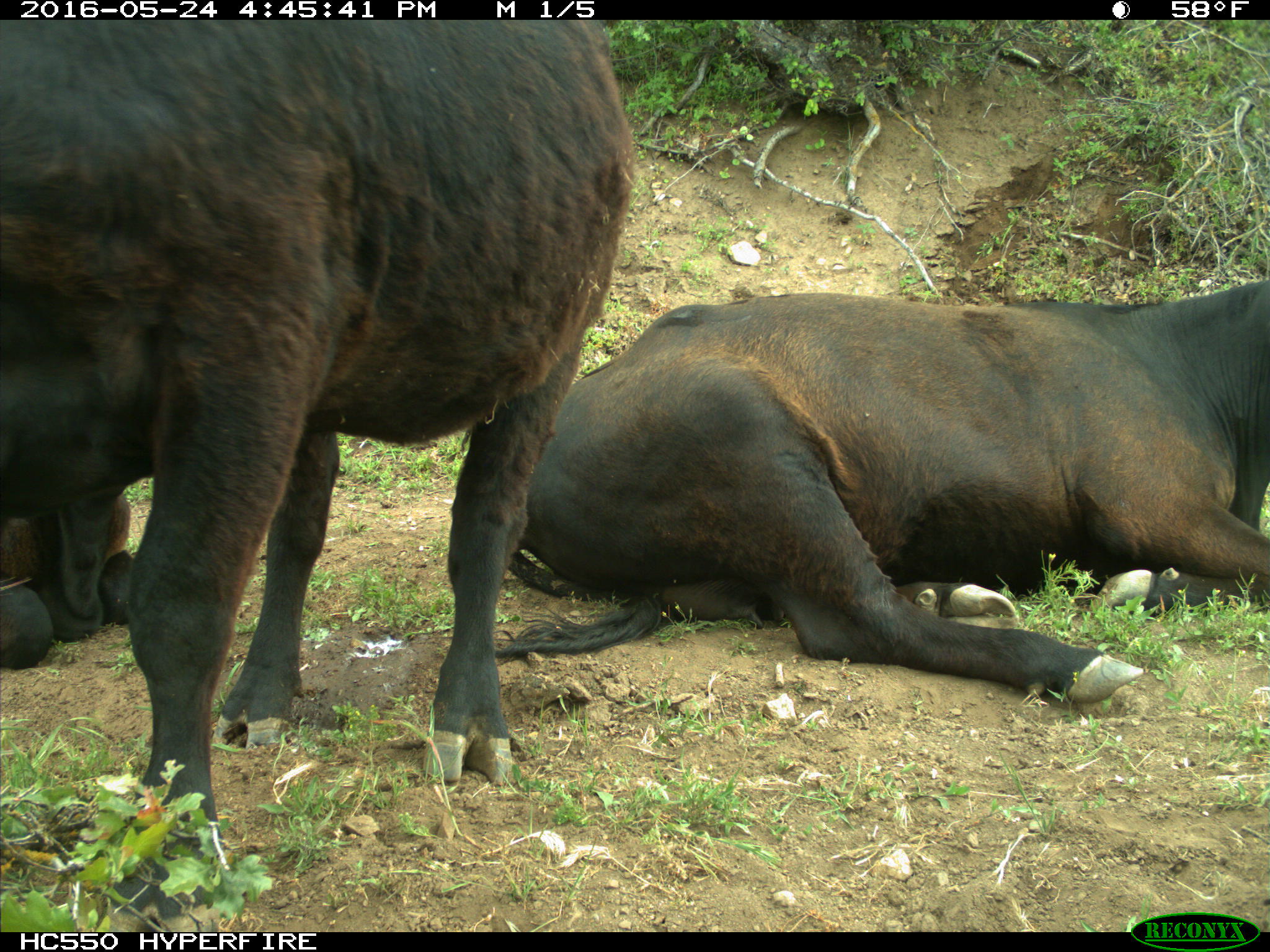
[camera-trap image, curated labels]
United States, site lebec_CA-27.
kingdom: Animalia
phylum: Chordata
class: Mammalia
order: Artiodactyla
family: Bovidae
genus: Bos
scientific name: Bos taurus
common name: domestic cow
Bos taurus (domestic cow).